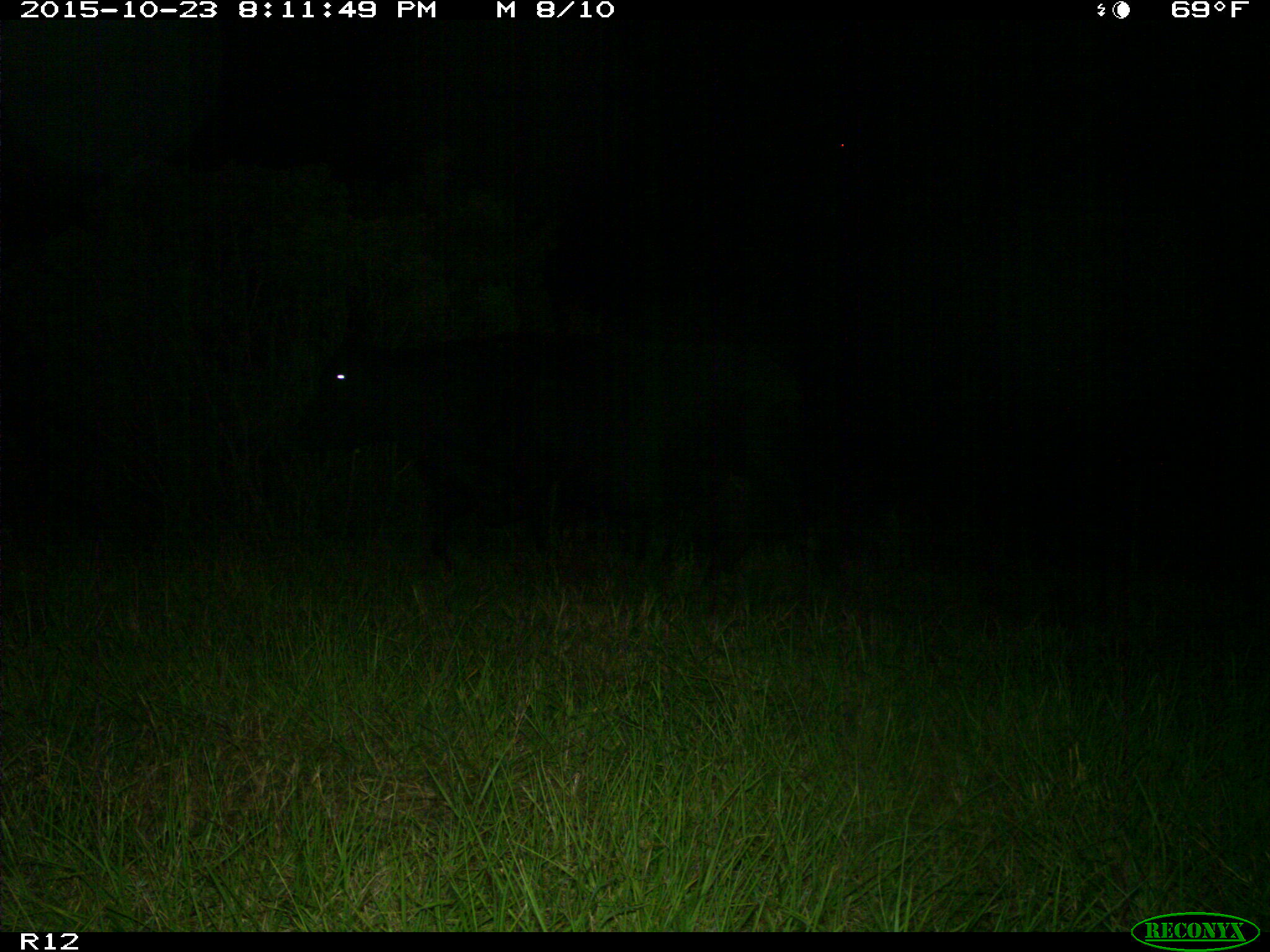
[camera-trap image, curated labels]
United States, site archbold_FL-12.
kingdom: Animalia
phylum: Chordata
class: Mammalia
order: Artiodactyla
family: Bovidae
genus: Bos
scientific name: Bos taurus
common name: domestic cow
Bos taurus (domestic cow).